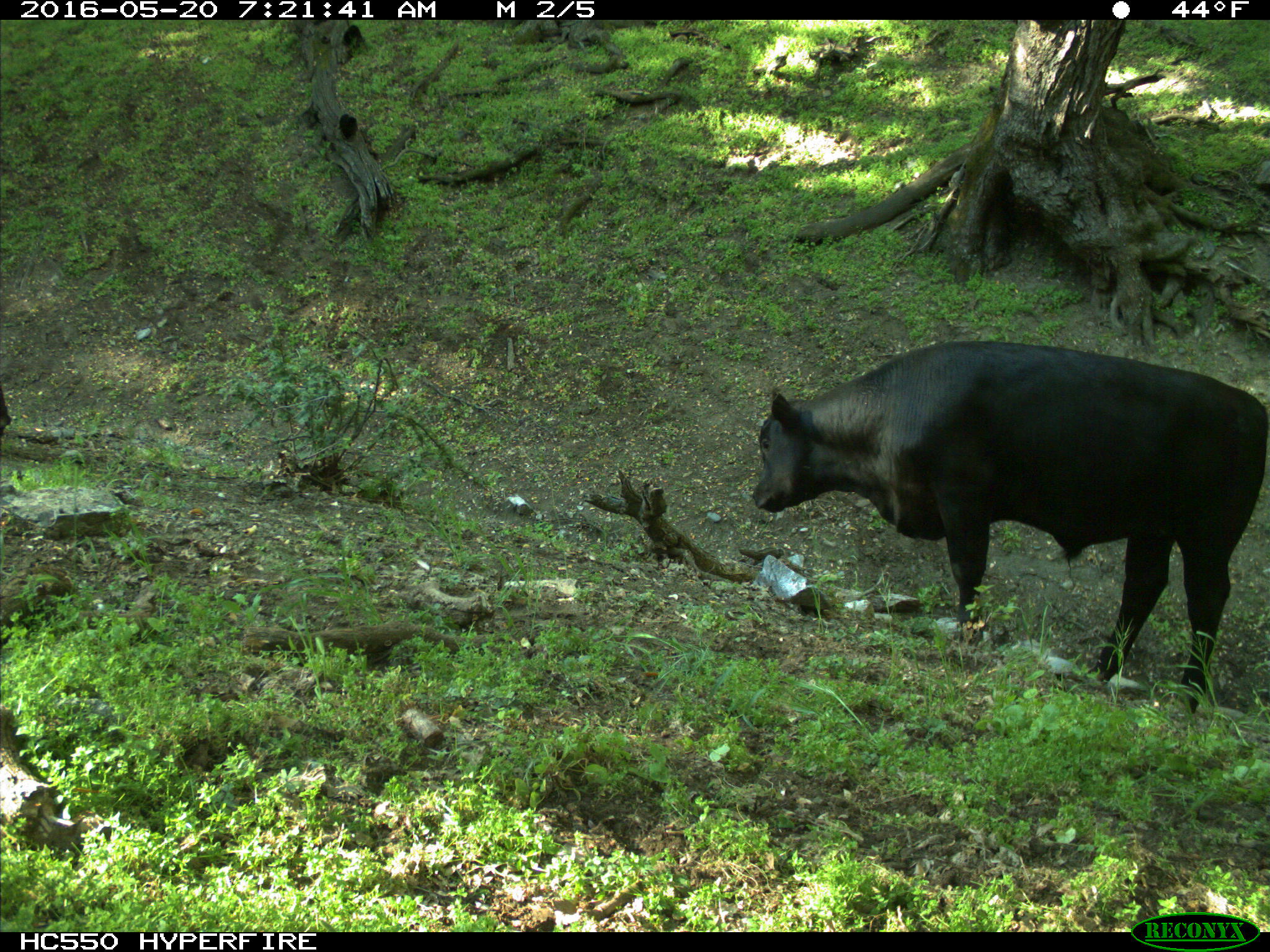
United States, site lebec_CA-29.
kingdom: Animalia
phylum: Chordata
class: Mammalia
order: Artiodactyla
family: Bovidae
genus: Bos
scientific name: Bos taurus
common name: domestic cow